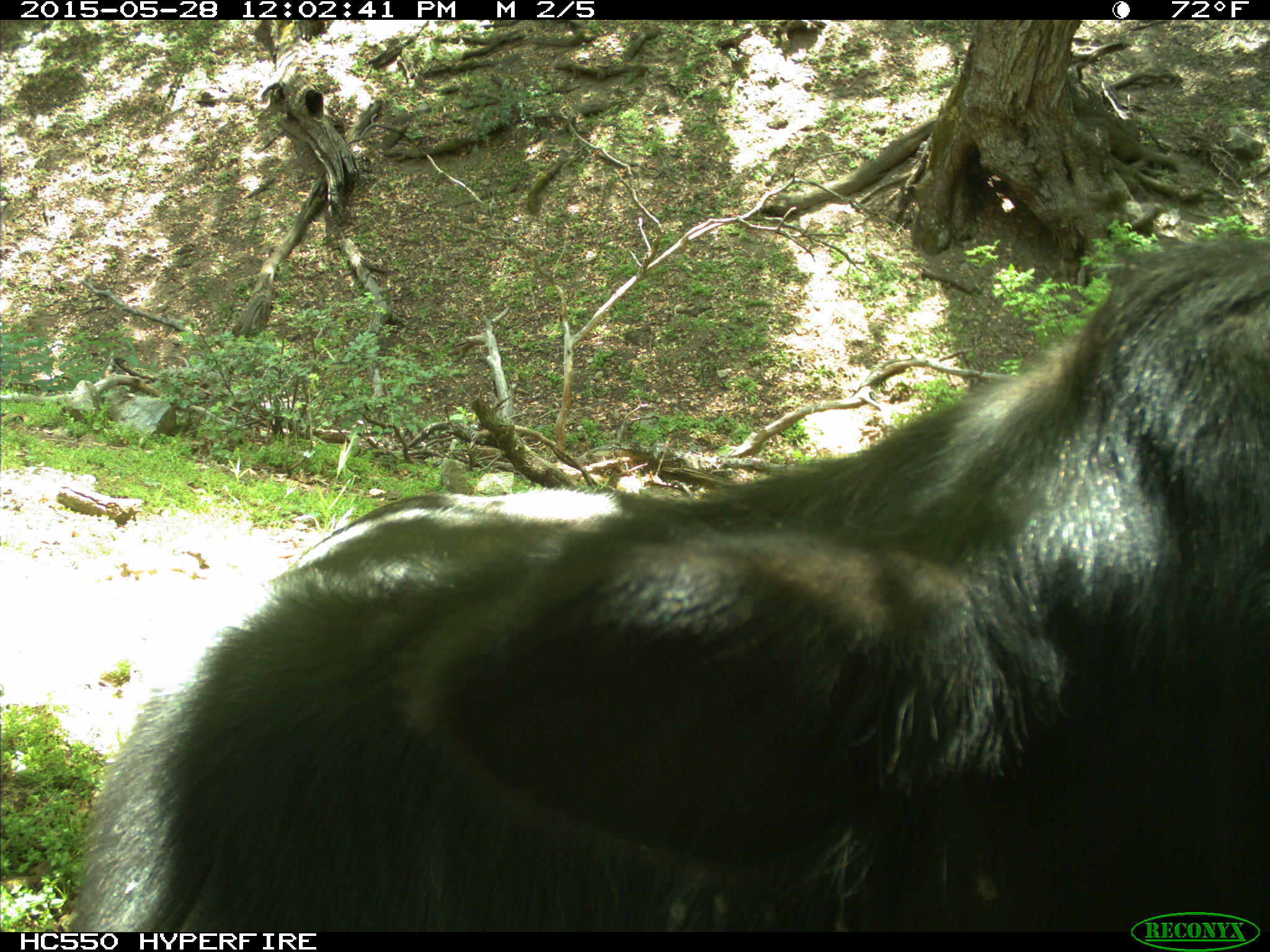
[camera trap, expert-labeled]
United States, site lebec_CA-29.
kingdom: Animalia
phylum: Chordata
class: Mammalia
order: Artiodactyla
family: Bovidae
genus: Bos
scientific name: Bos taurus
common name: domestic cow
Bos taurus (domestic cow).